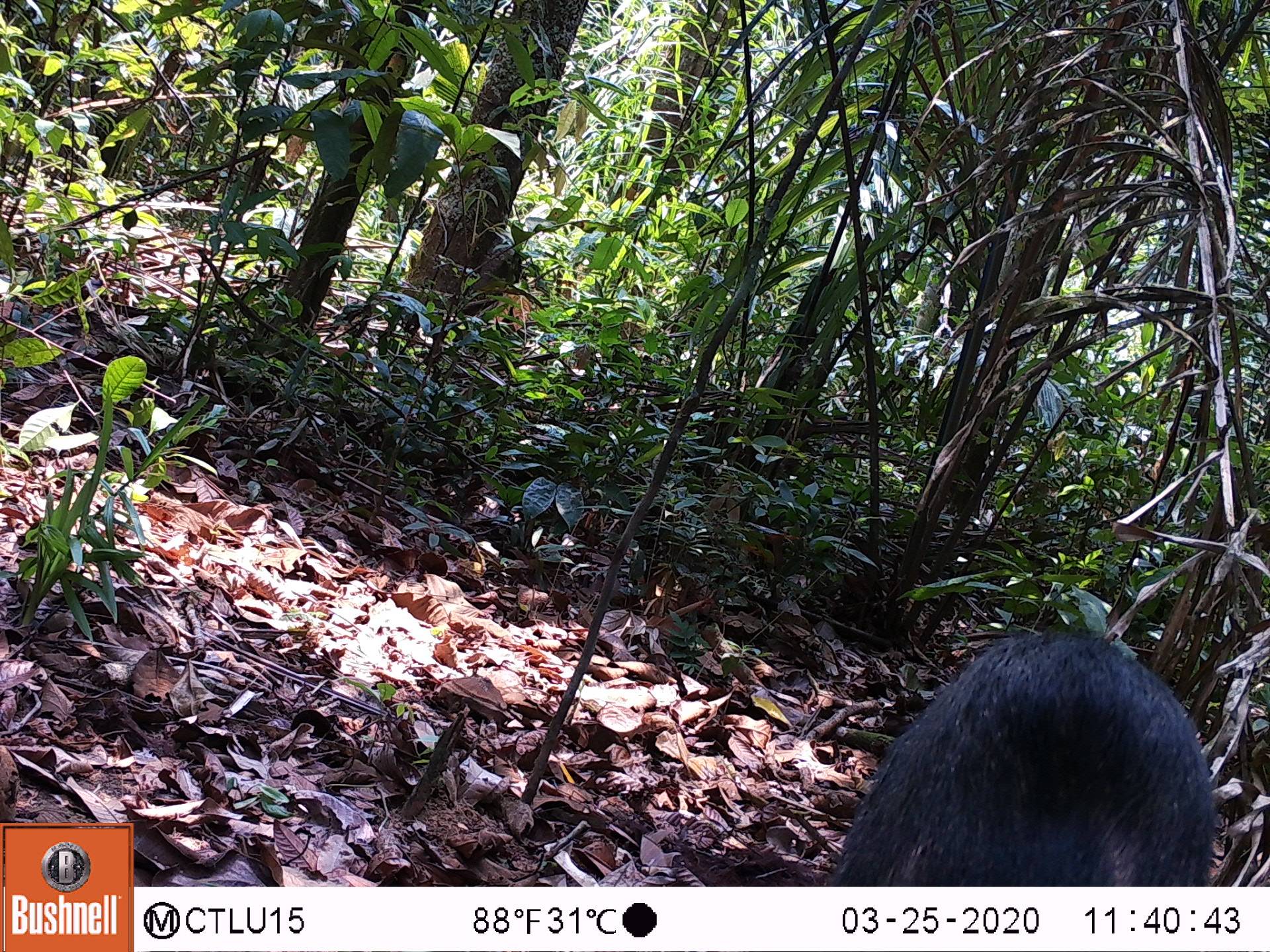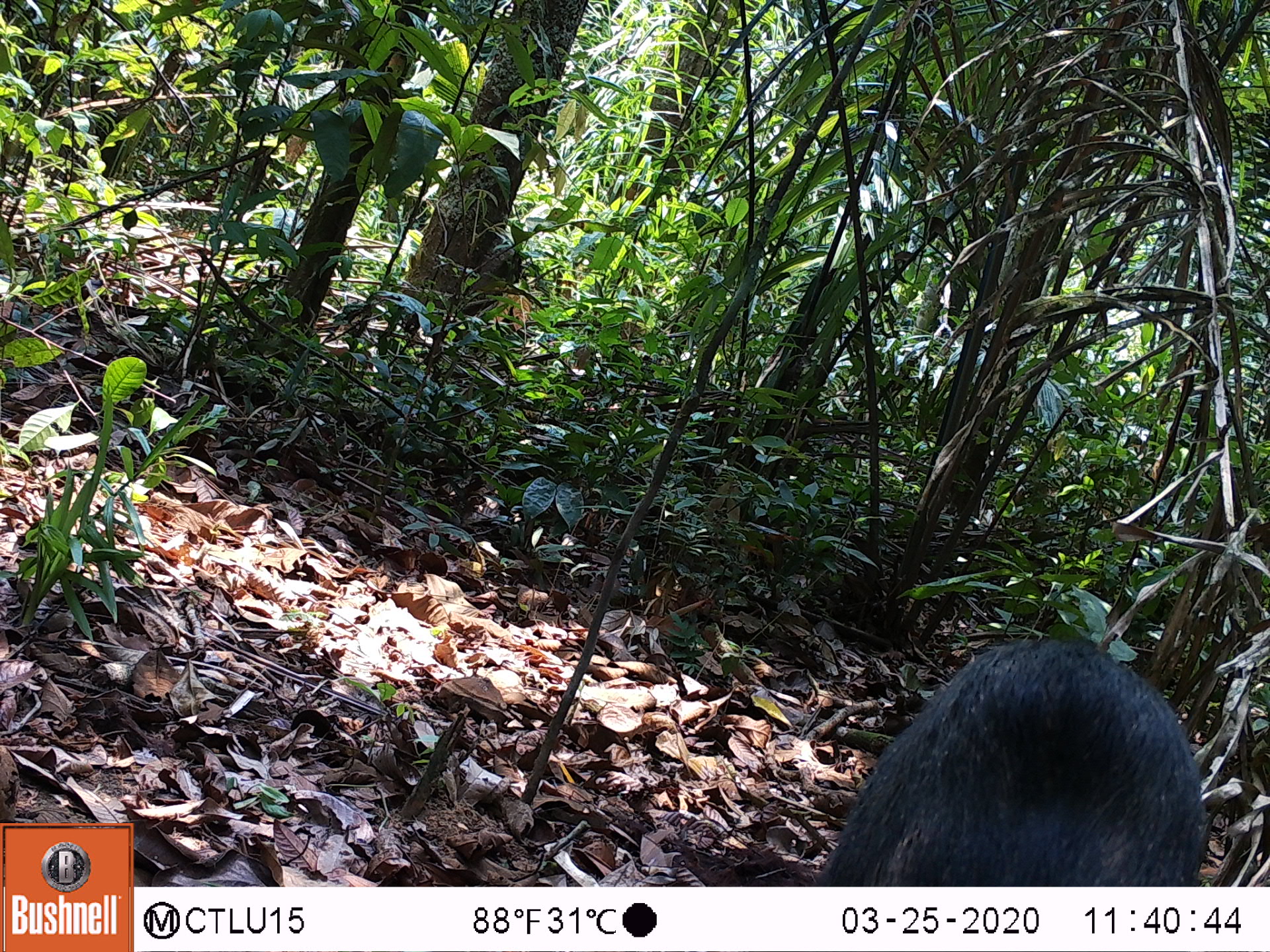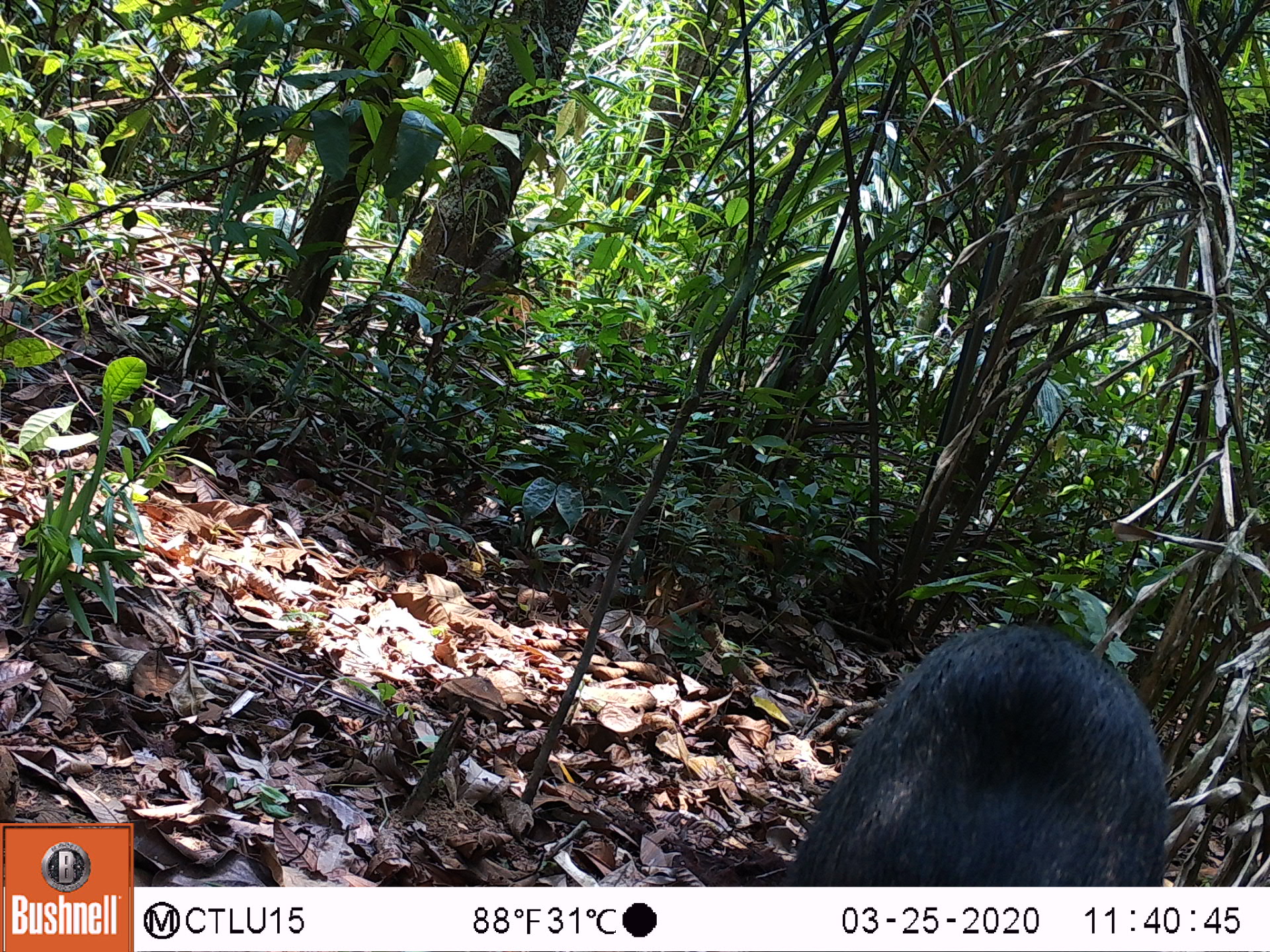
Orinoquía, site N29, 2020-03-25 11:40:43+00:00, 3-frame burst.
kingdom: Animalia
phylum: Chordata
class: Mammalia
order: Artiodactyla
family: Tayassuidae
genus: Pecari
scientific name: Pecari tajacu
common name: collared peccary